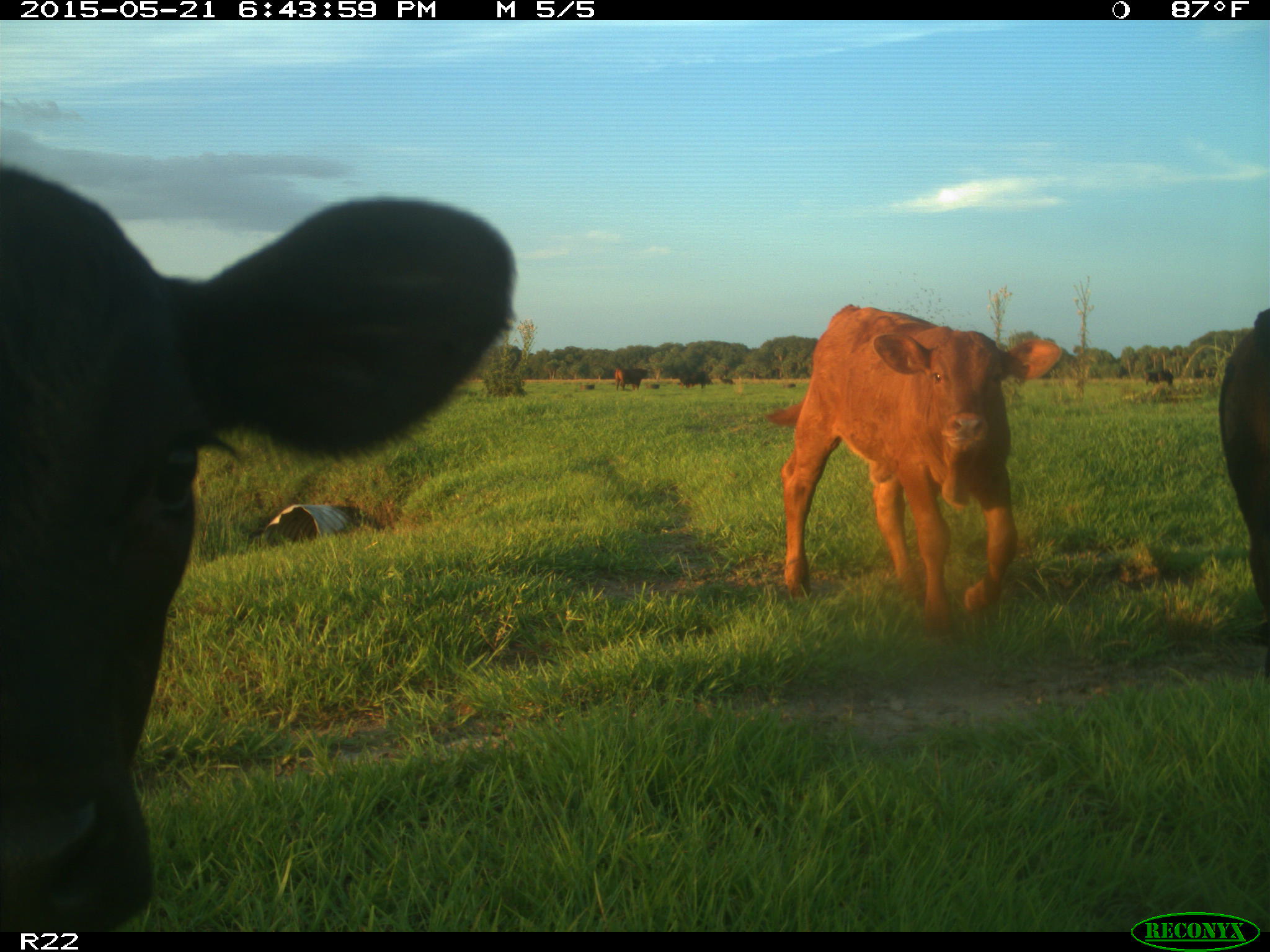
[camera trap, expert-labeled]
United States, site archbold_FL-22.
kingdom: Animalia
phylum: Chordata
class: Mammalia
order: Artiodactyla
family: Bovidae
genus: Bos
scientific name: Bos taurus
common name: domestic cow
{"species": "Bos taurus (domestic cow)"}